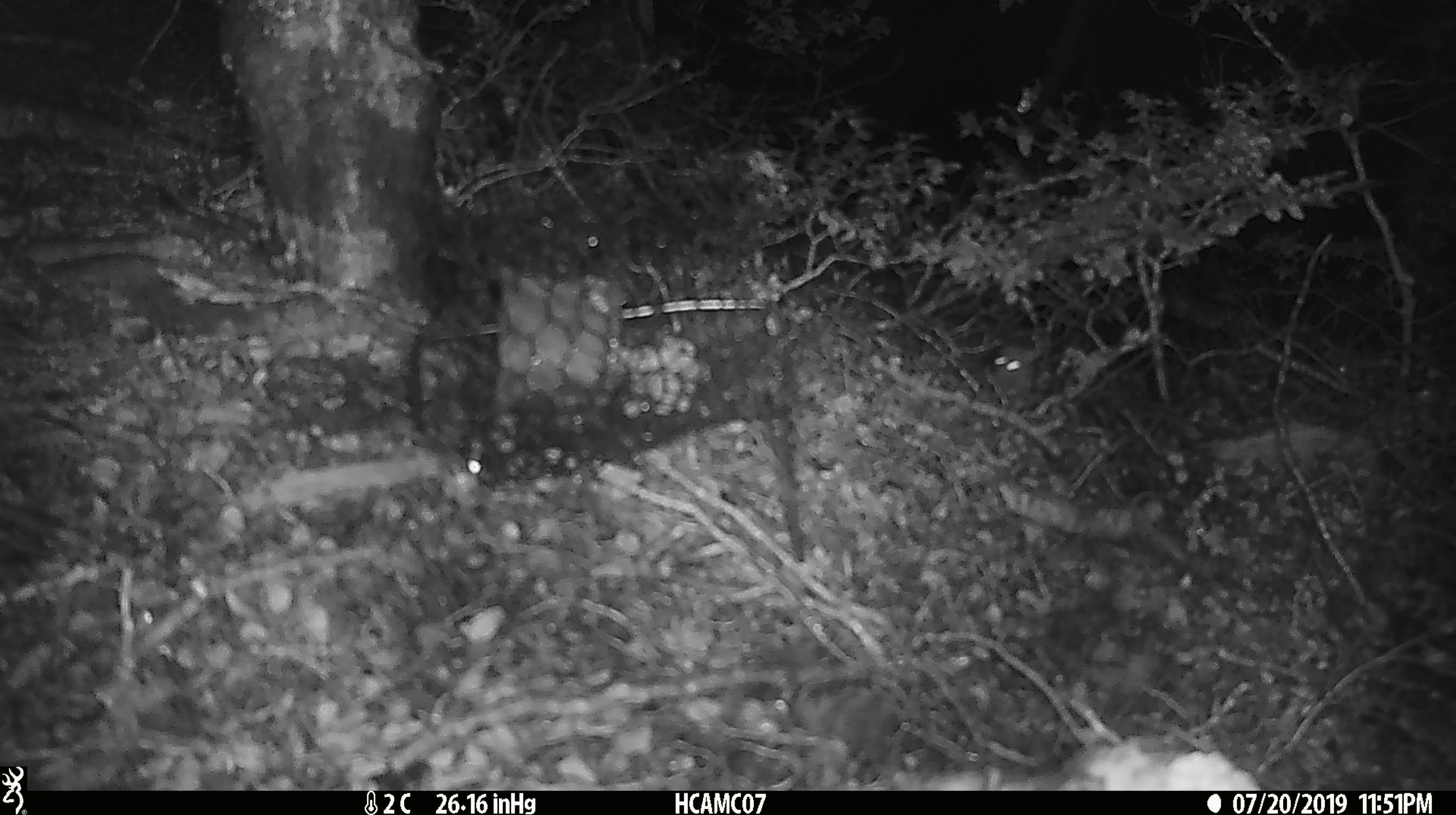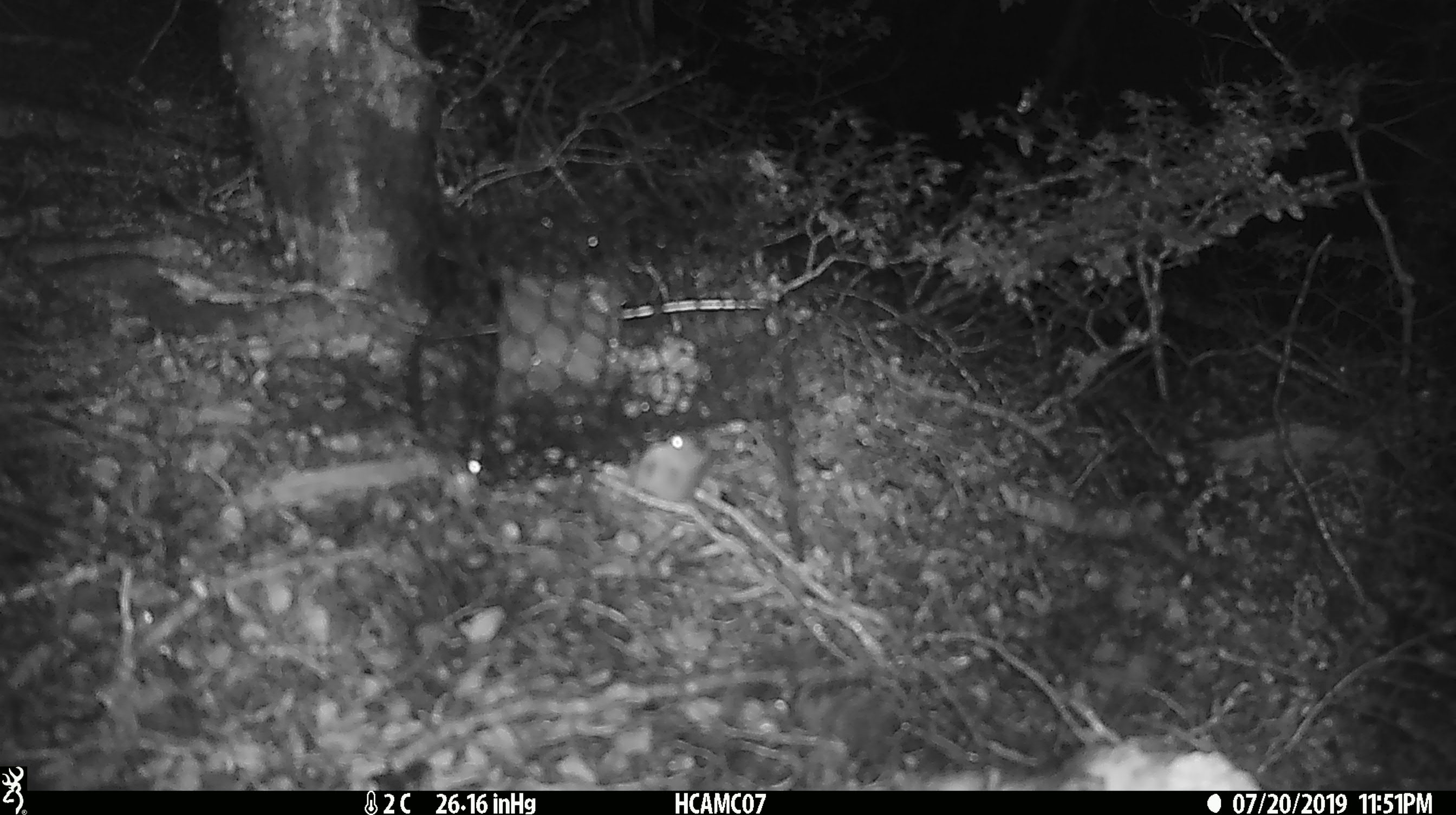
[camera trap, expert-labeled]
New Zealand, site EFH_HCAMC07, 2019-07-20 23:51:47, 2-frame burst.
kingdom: Animalia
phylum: Chordata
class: Mammalia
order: Rodentia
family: Muridae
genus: Mus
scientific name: Mus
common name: mouse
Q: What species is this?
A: Mouse (Mus).